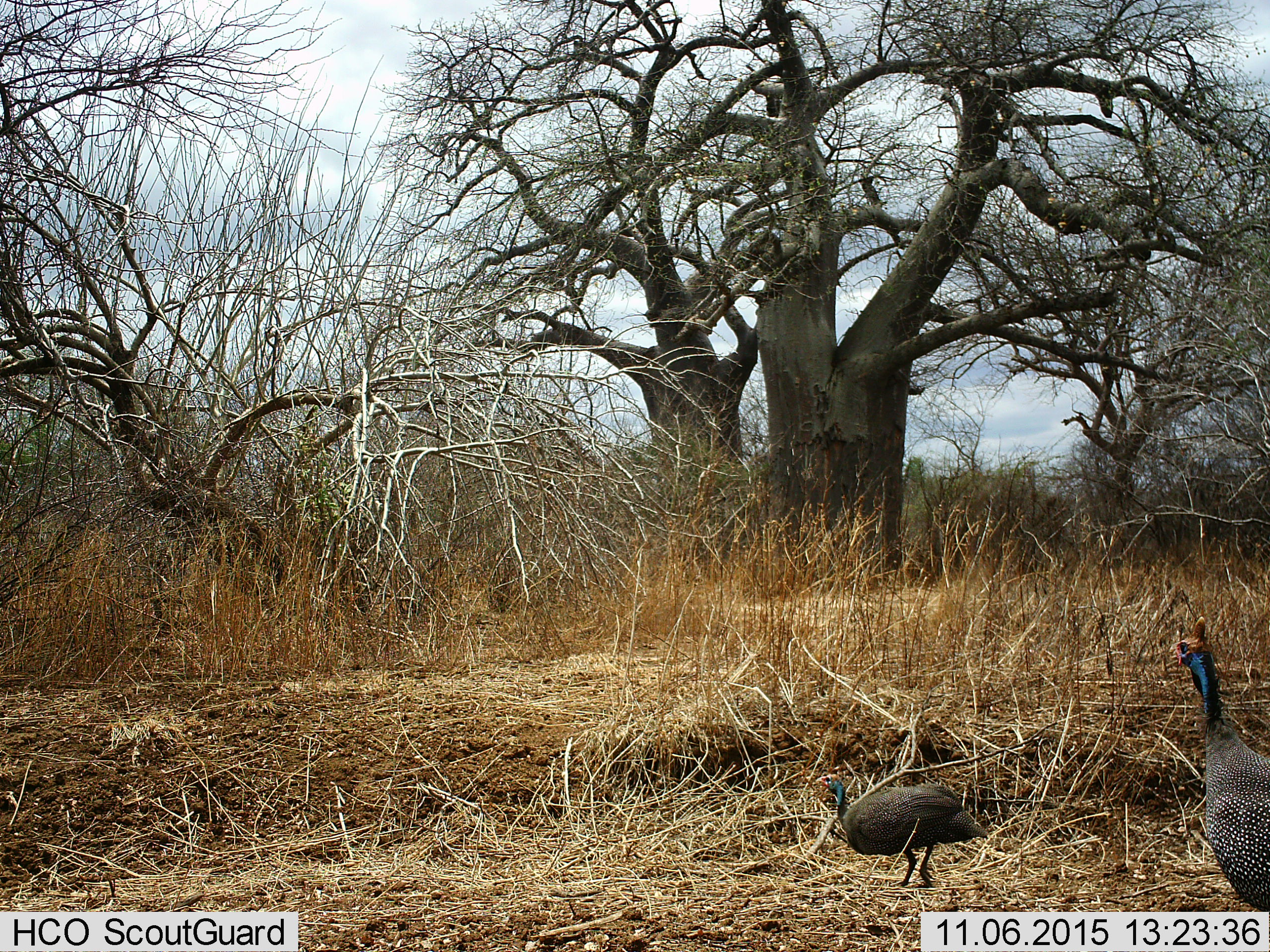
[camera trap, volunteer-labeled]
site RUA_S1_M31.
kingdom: Animalia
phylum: Chordata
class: Aves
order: Galliformes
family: Numididae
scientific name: Numididae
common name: guineafowl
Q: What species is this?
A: Guineafowl (Numididae).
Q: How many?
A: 2.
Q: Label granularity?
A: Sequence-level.